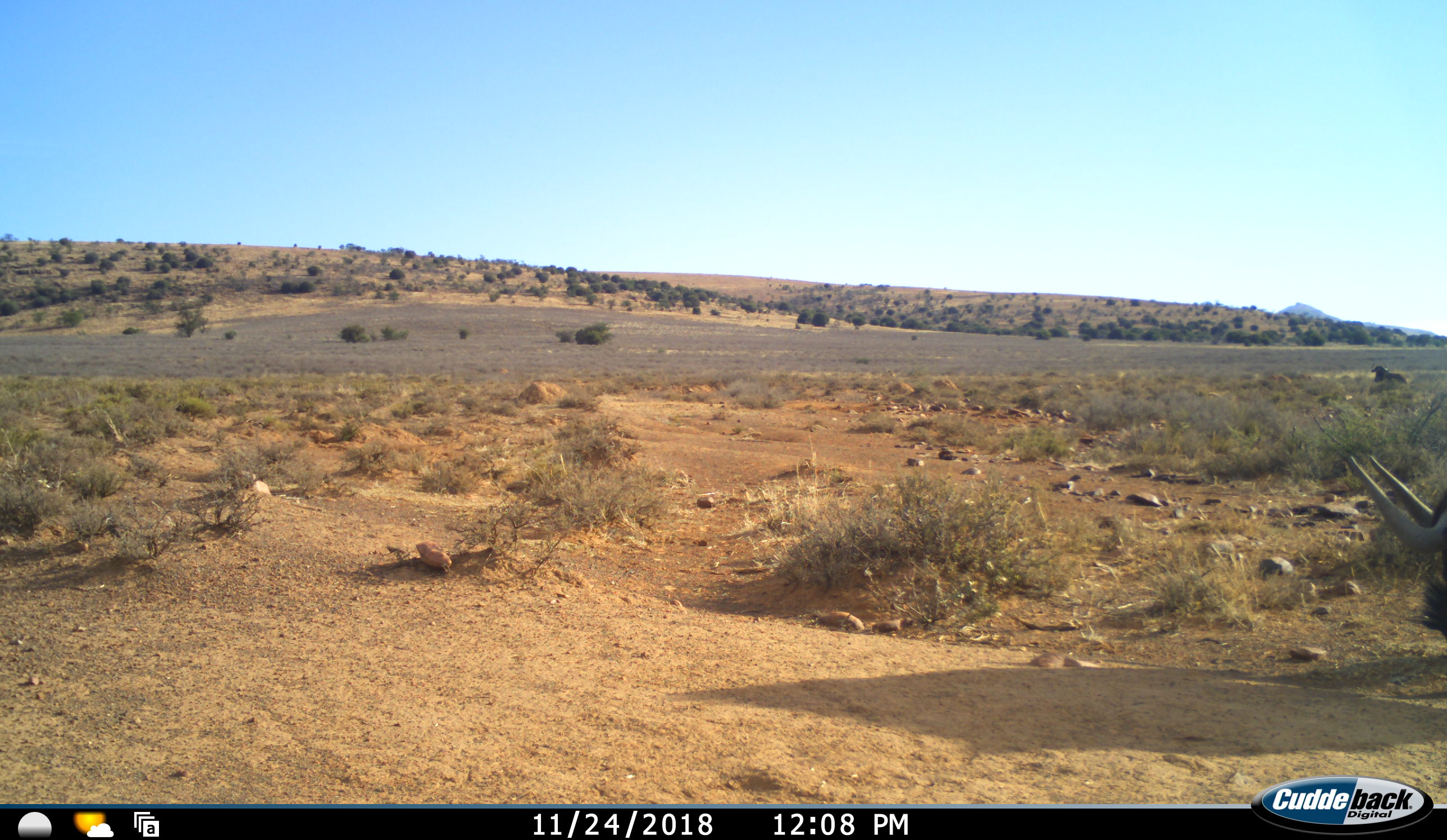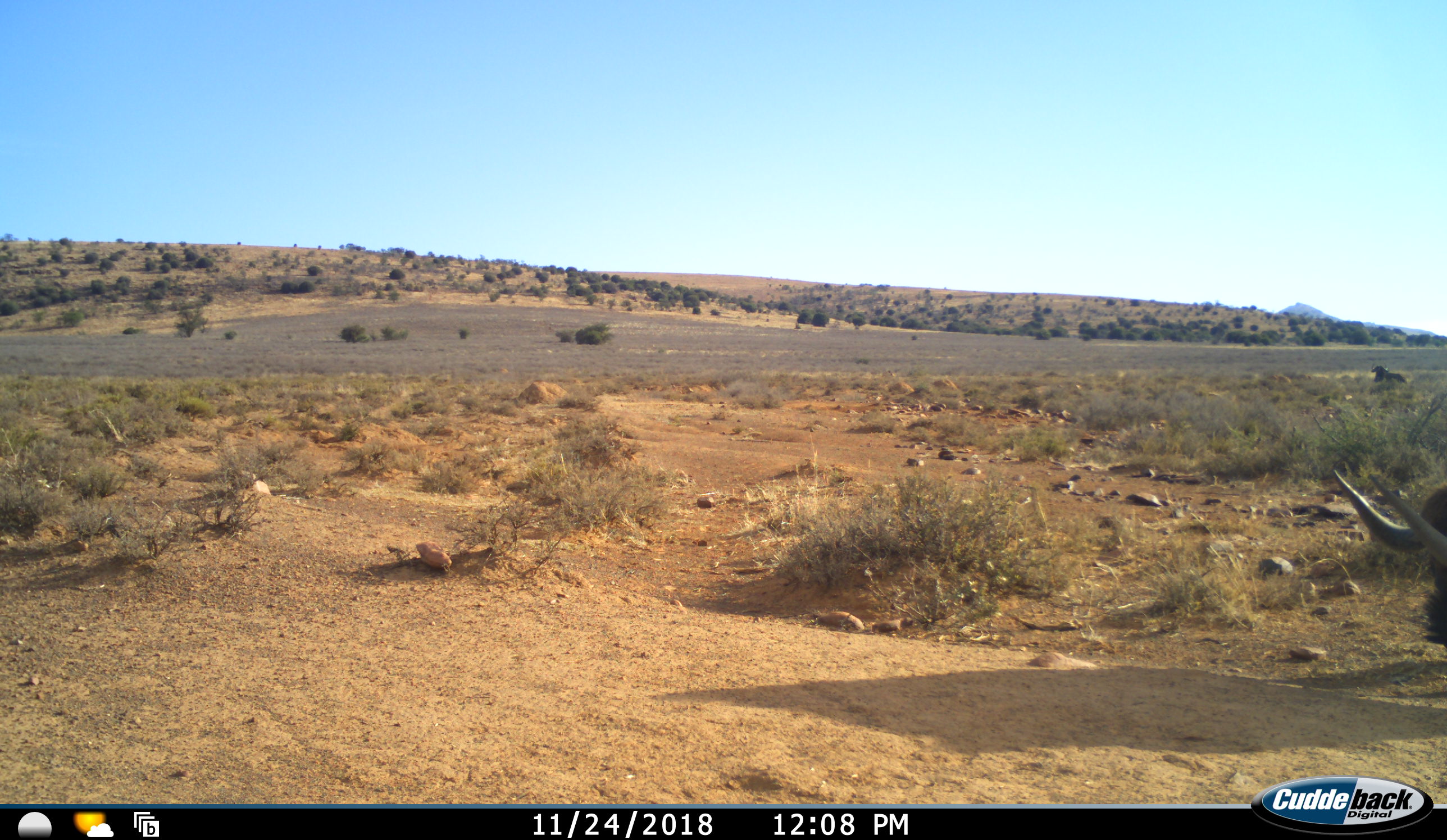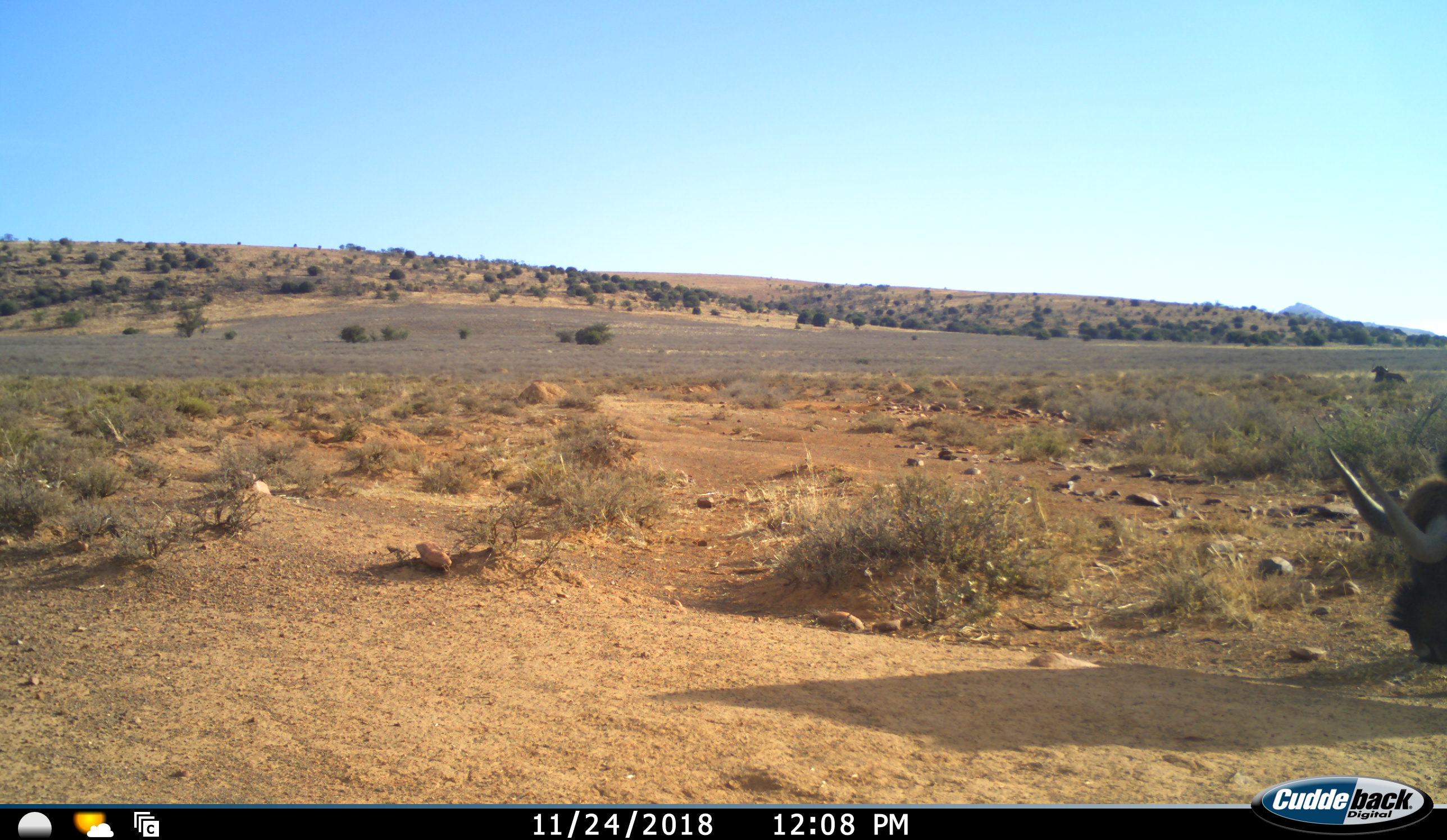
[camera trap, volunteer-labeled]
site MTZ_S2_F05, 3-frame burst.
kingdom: Animalia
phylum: Chordata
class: Mammalia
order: Artiodactyla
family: Bovidae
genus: Connochaetes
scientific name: Connochaetes gnou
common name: black wildebeest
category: wildebeestblack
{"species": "wildebeestblack (black wildebeest) (Connochaetes gnou)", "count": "2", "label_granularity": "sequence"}